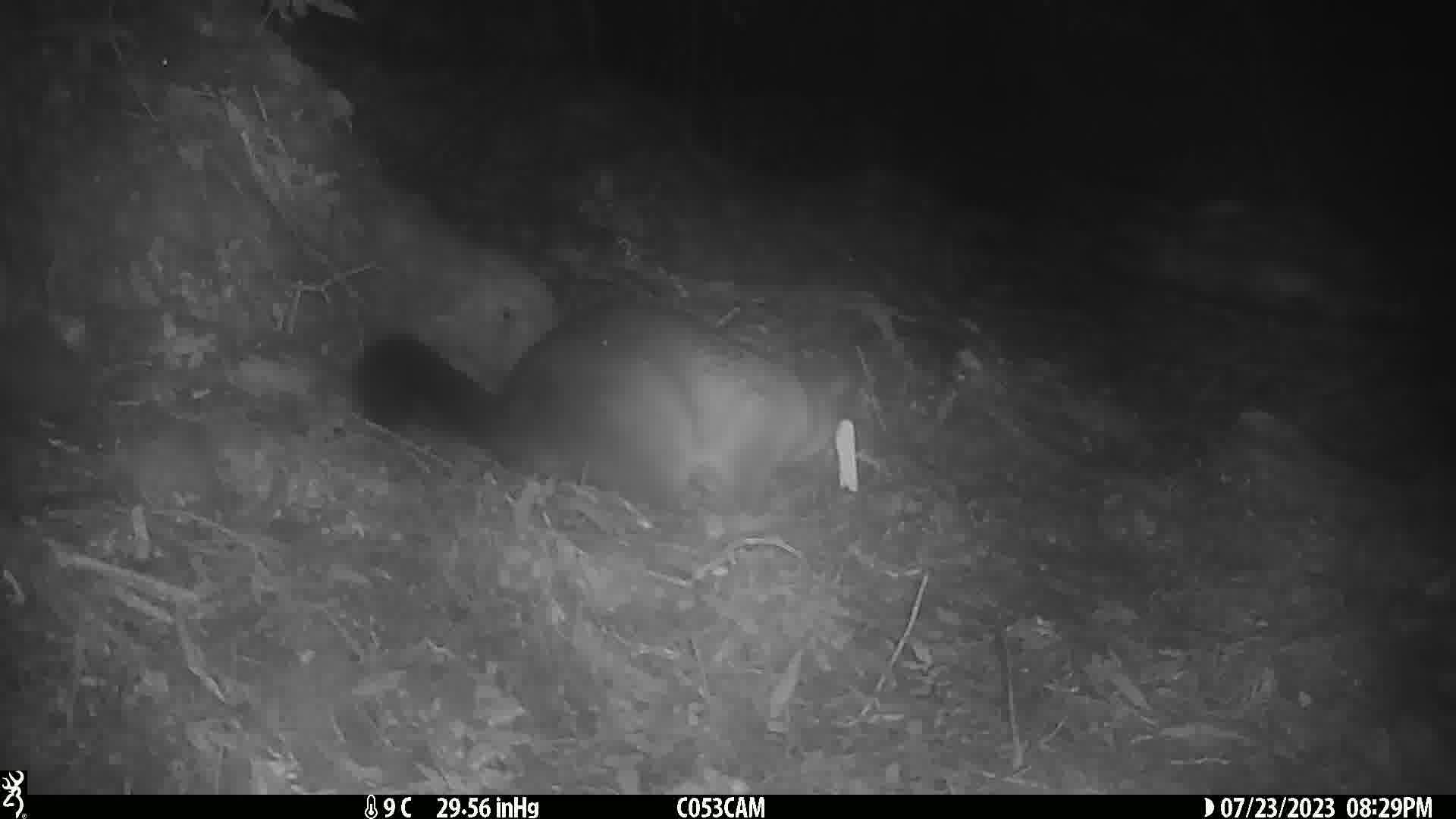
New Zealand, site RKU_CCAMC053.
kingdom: Animalia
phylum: Chordata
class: Mammalia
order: Diprotodontia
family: Phalangeridae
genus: Trichosurus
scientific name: Trichosurus vulpecula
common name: common brushtail possum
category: possum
Possum (common brushtail possum) (Trichosurus vulpecula).